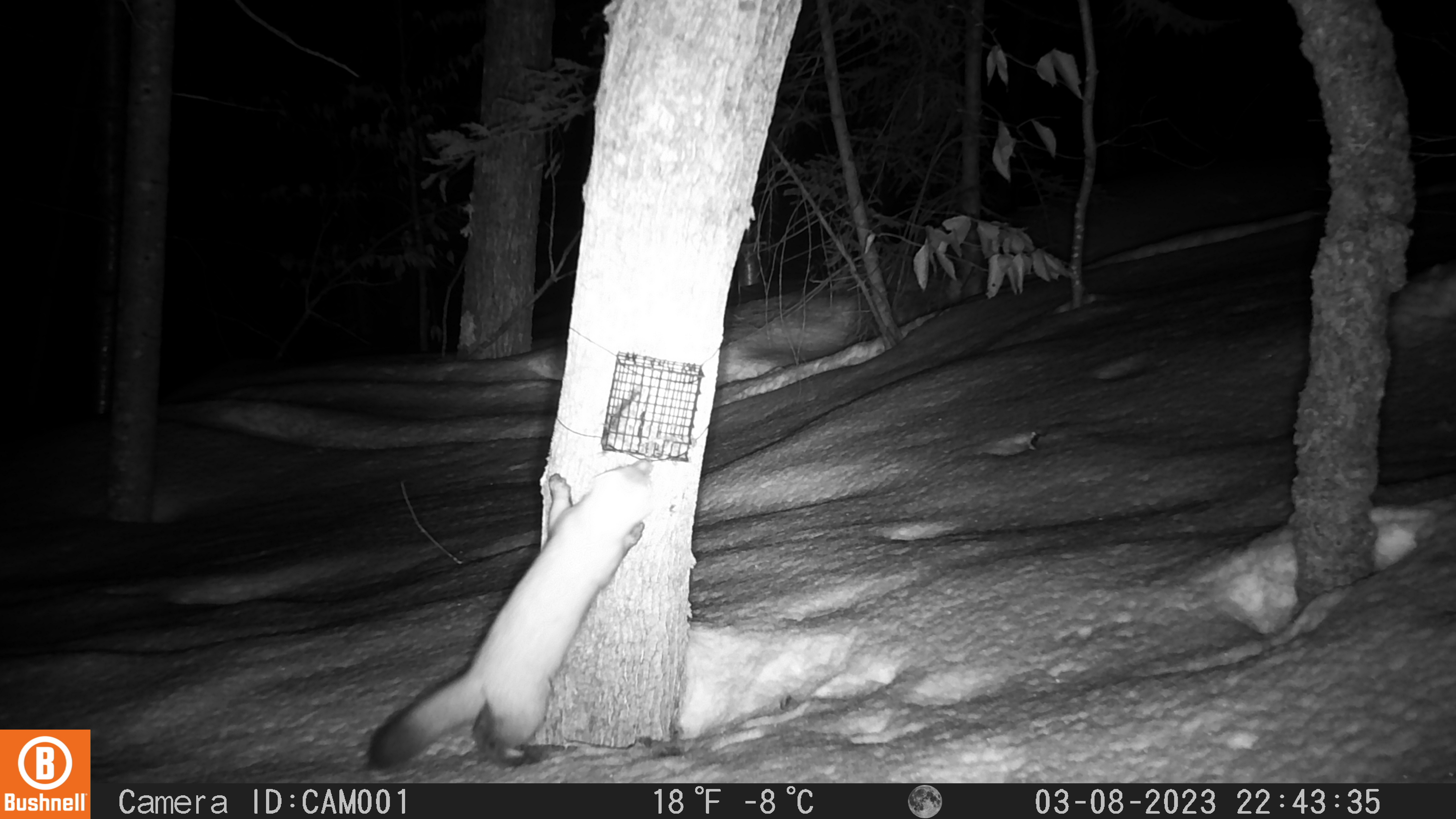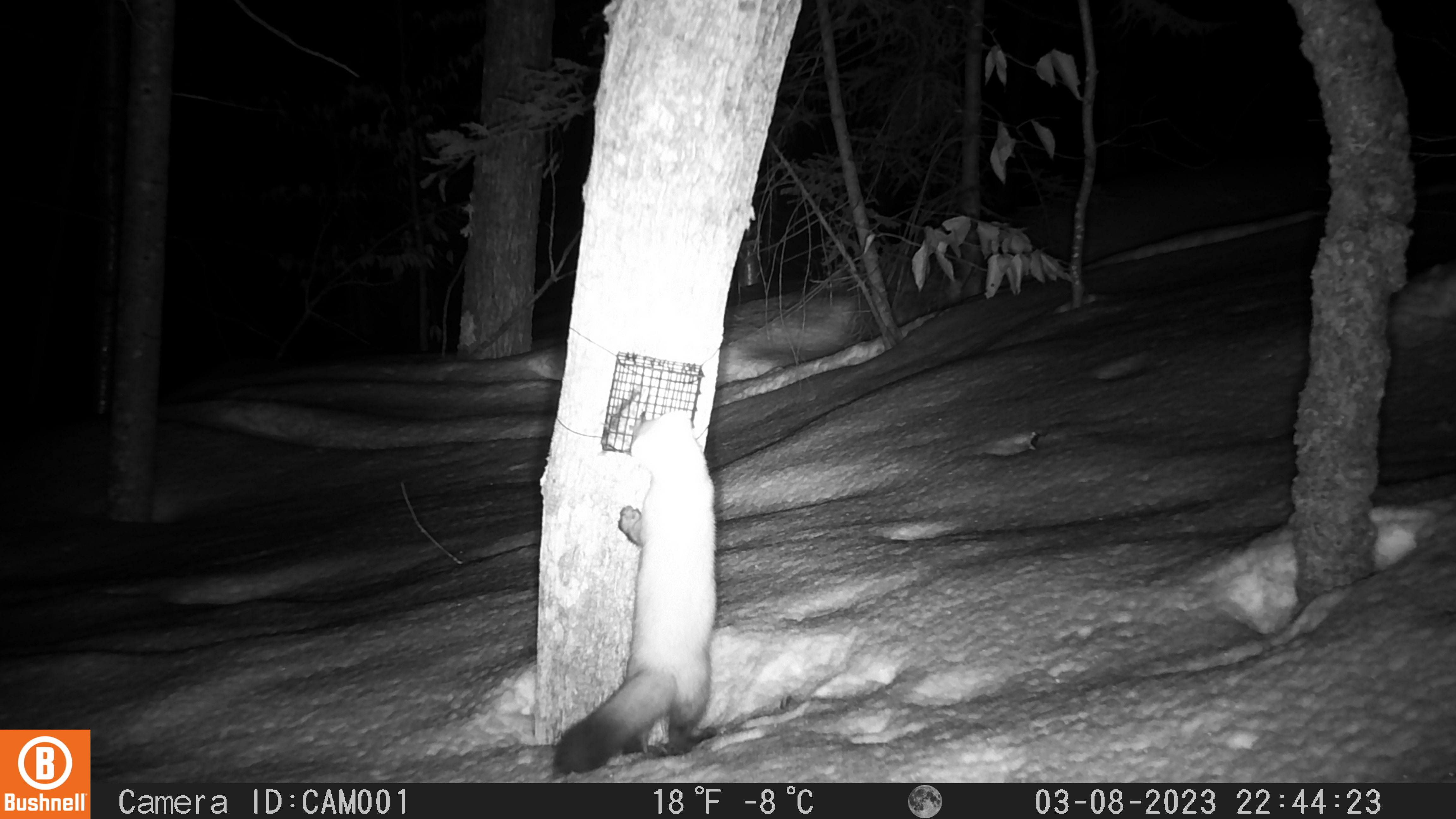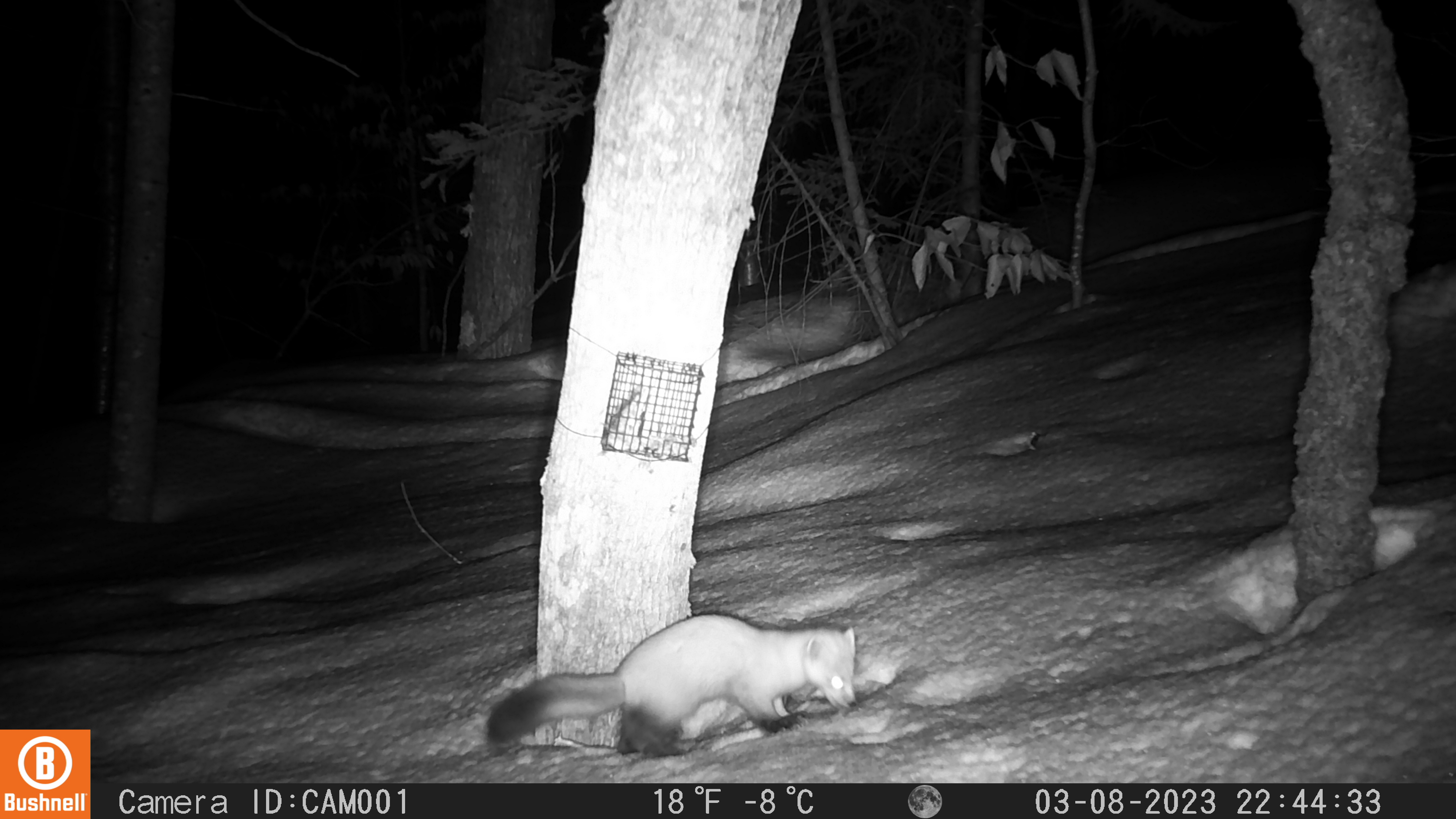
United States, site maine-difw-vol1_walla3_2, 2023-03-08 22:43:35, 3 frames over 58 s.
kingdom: Animalia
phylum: Chordata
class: Mammalia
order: Carnivora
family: Mustelidae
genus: Martes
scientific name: Martes americana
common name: american marten